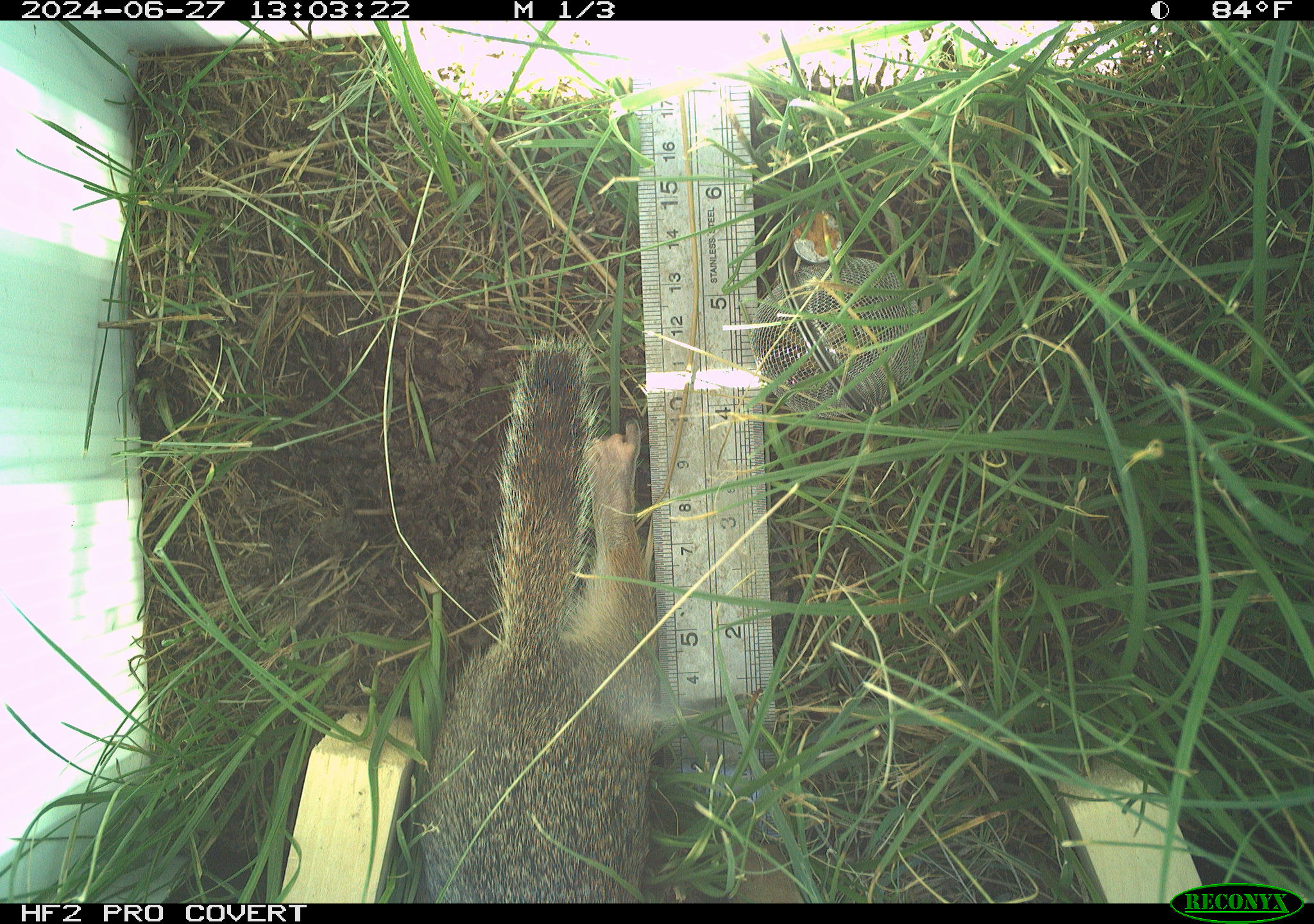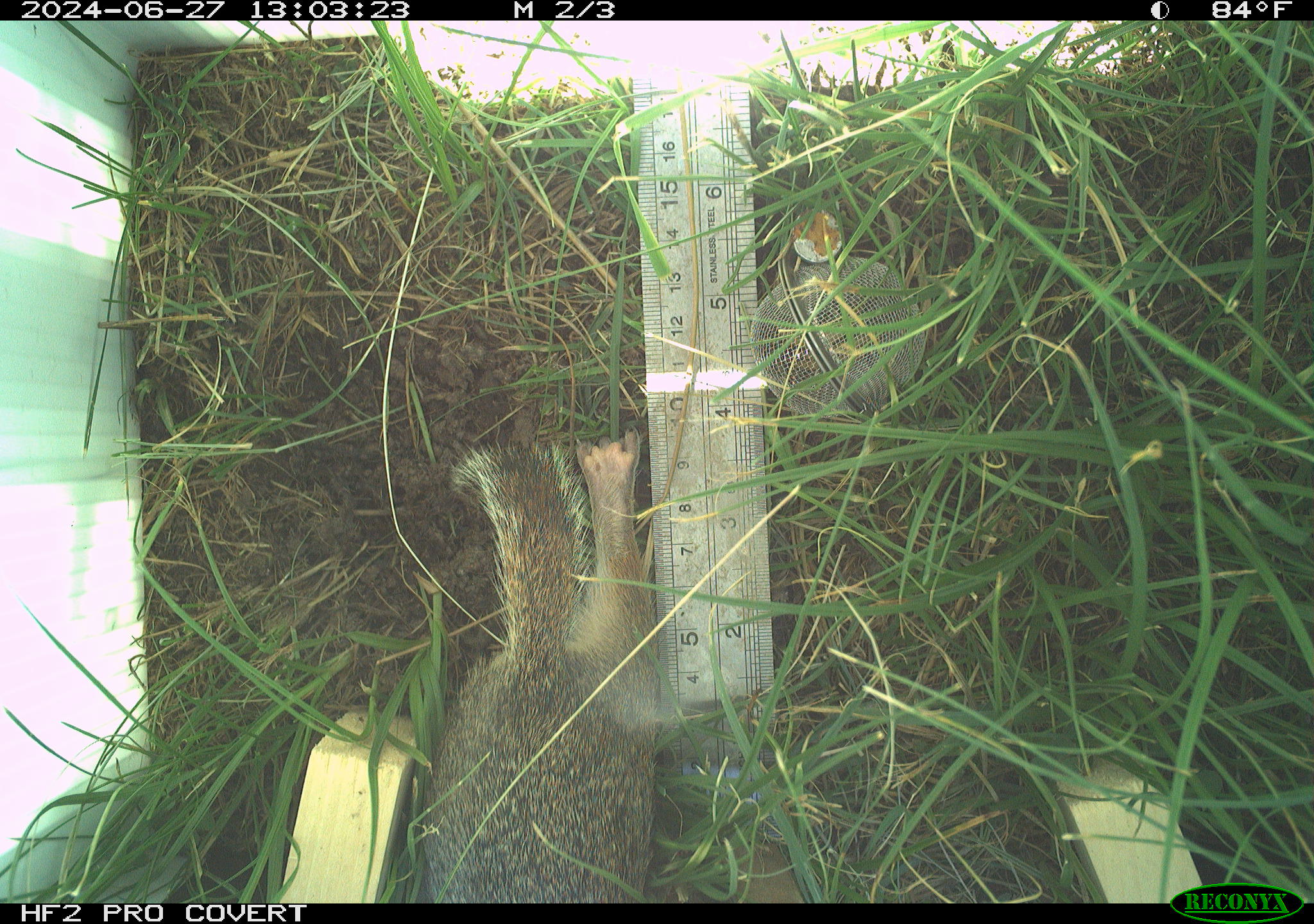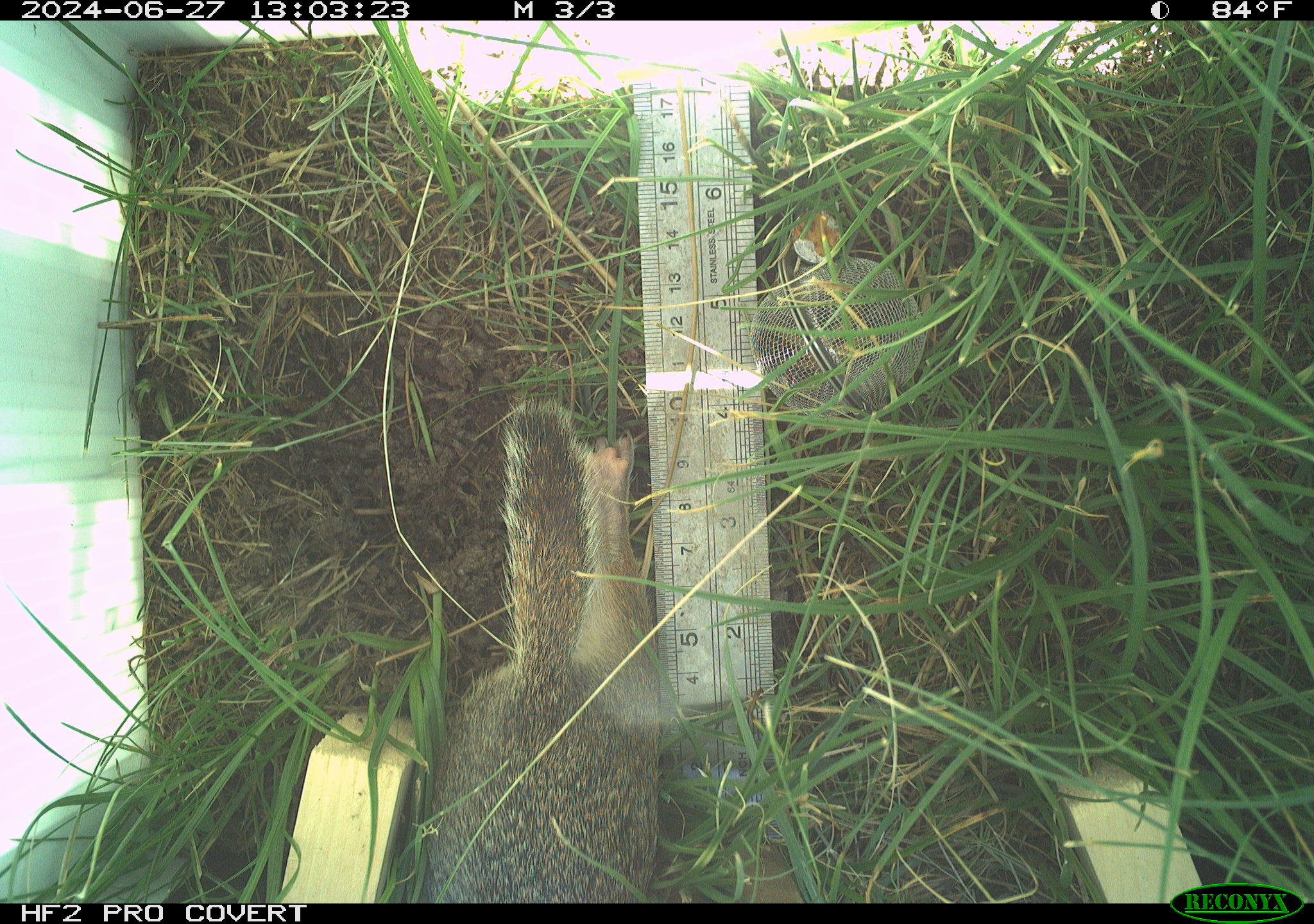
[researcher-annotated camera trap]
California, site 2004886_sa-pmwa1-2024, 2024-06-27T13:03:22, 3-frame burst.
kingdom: Animalia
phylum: Chordata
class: Mammalia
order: Rodentia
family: Sciuridae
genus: Urocitellus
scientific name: Urocitellus beldingi beldingi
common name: belding's ground squirrel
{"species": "belding's ground squirrel (Urocitellus beldingi beldingi)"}